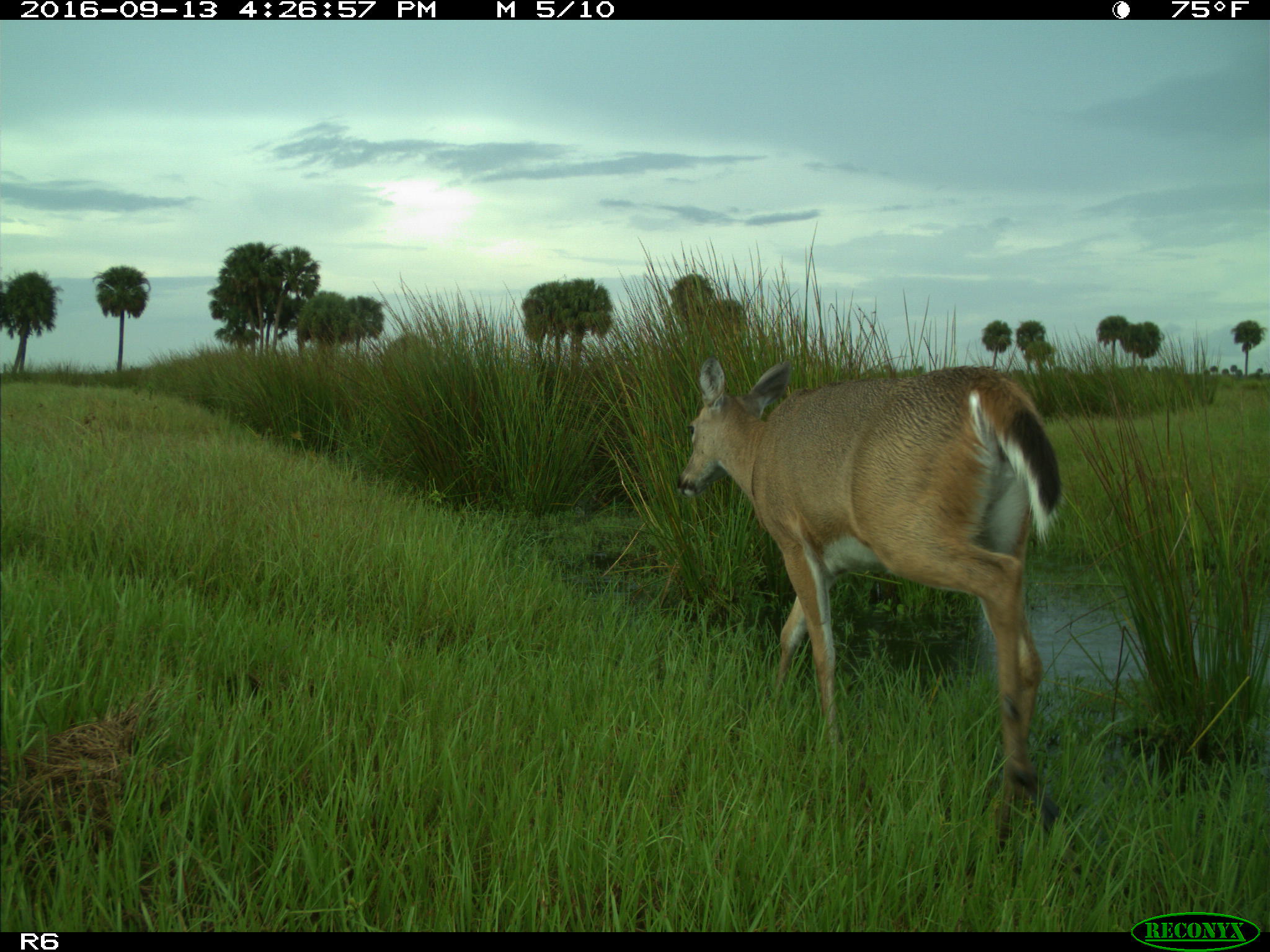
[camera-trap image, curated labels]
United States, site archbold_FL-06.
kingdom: Animalia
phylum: Chordata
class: Mammalia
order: Artiodactyla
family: Cervidae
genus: Odocoileus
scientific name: Odocoileus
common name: deer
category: unidentified deer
Unidentified deer (deer) (Odocoileus).